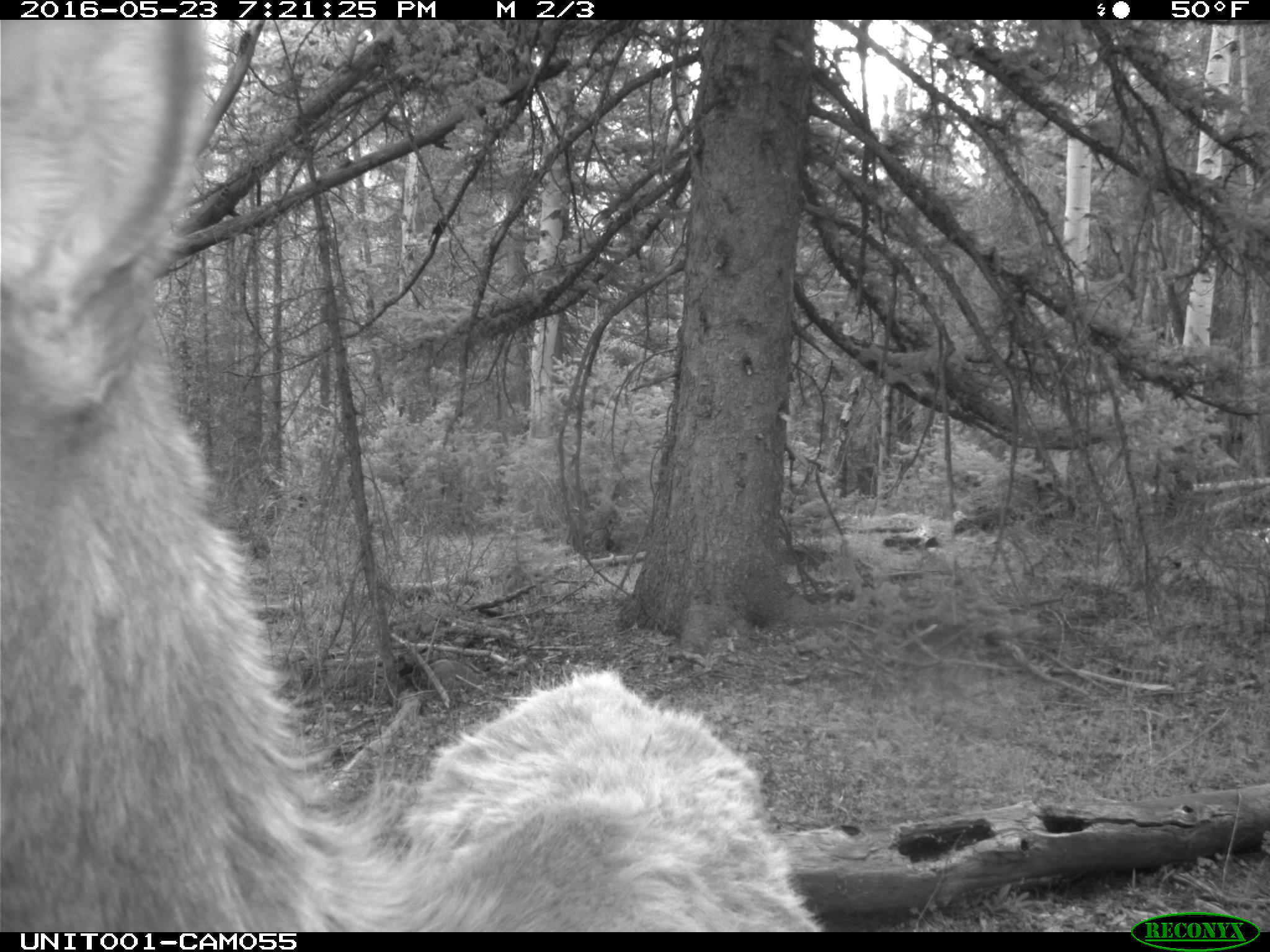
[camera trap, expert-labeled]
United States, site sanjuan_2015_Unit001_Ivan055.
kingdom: Animalia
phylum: Chordata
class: Mammalia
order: Artiodactyla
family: Cervidae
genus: Cervus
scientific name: Cervus elaphus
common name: red deer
Cervus elaphus (red deer).